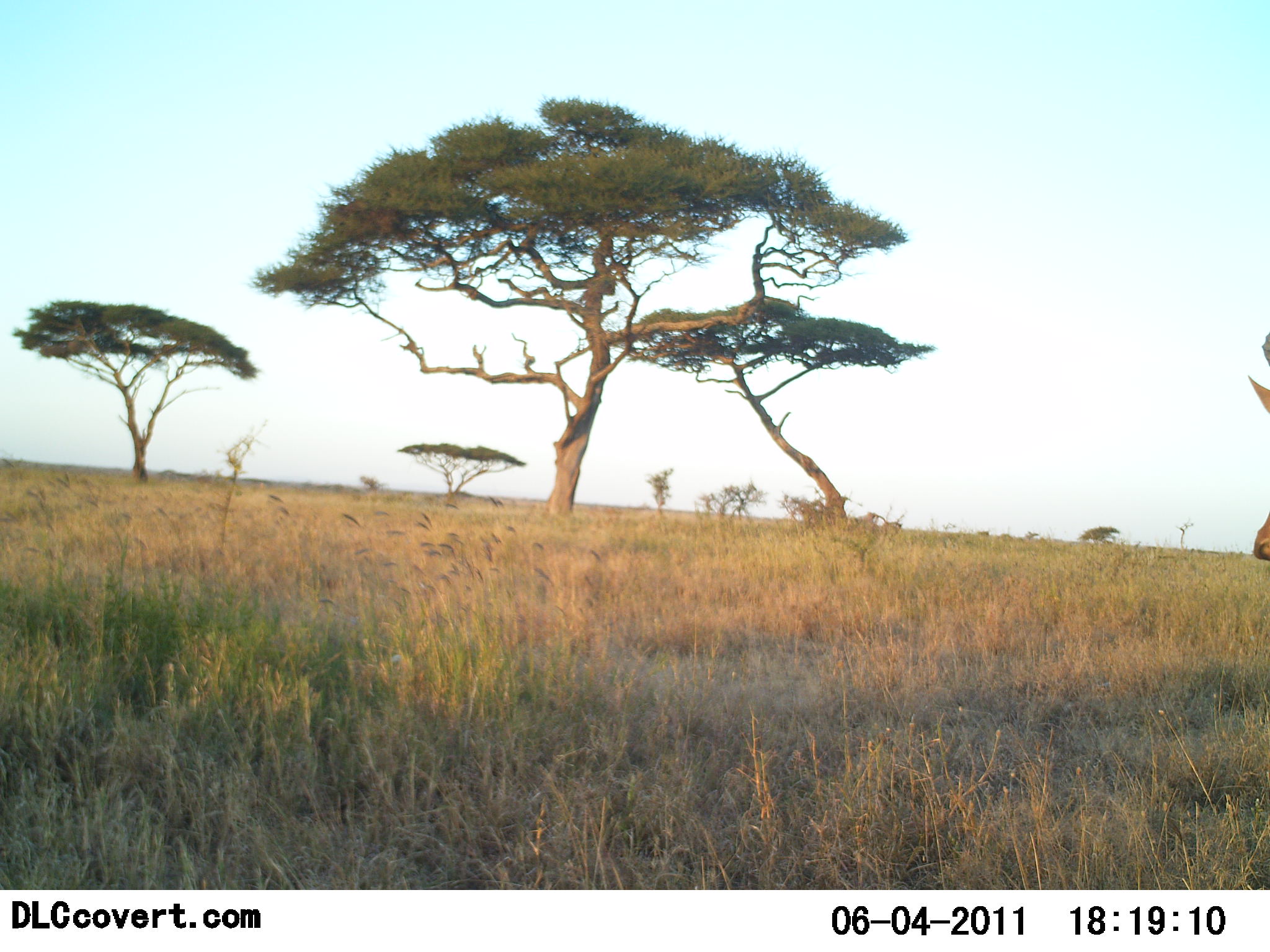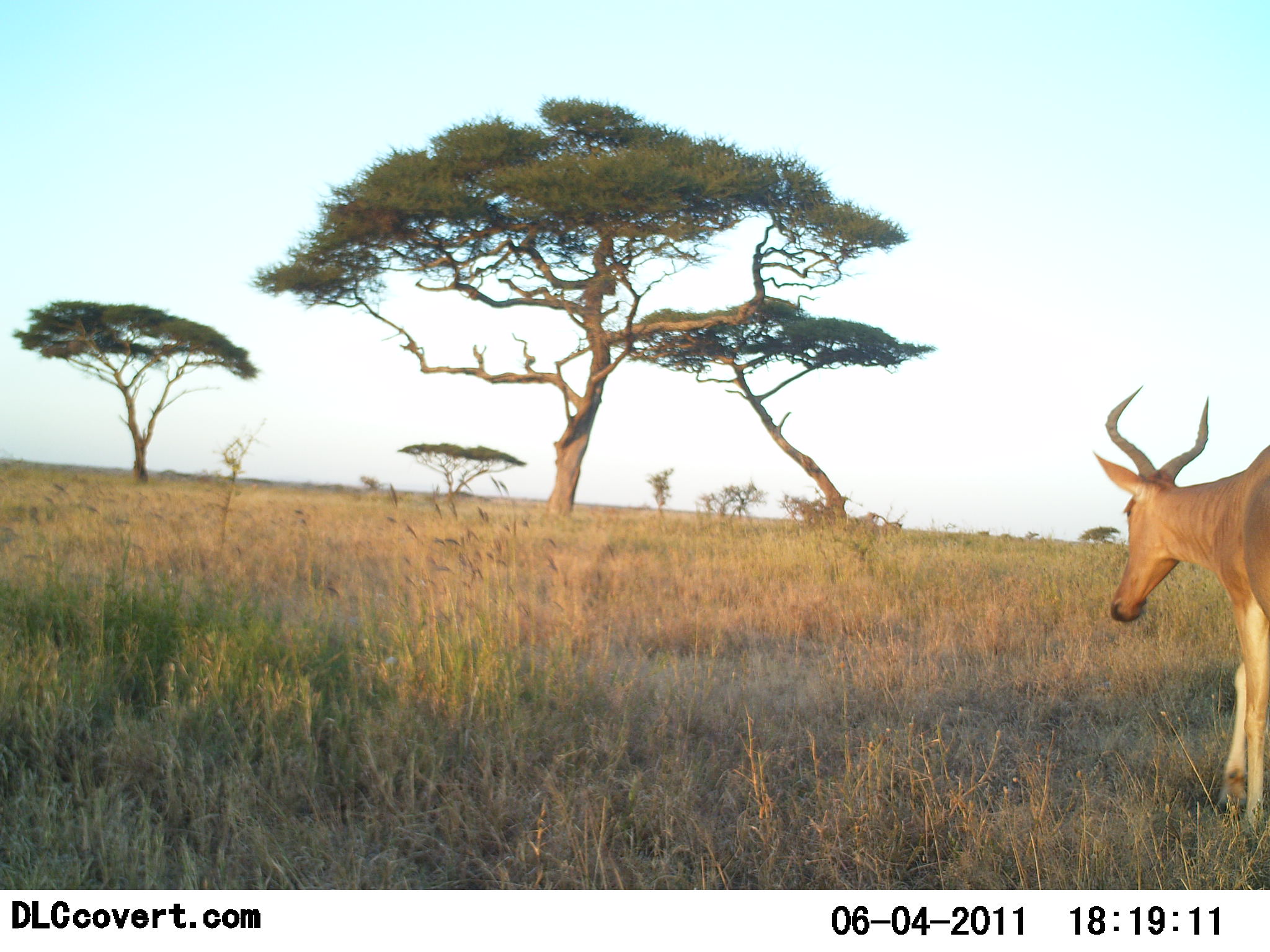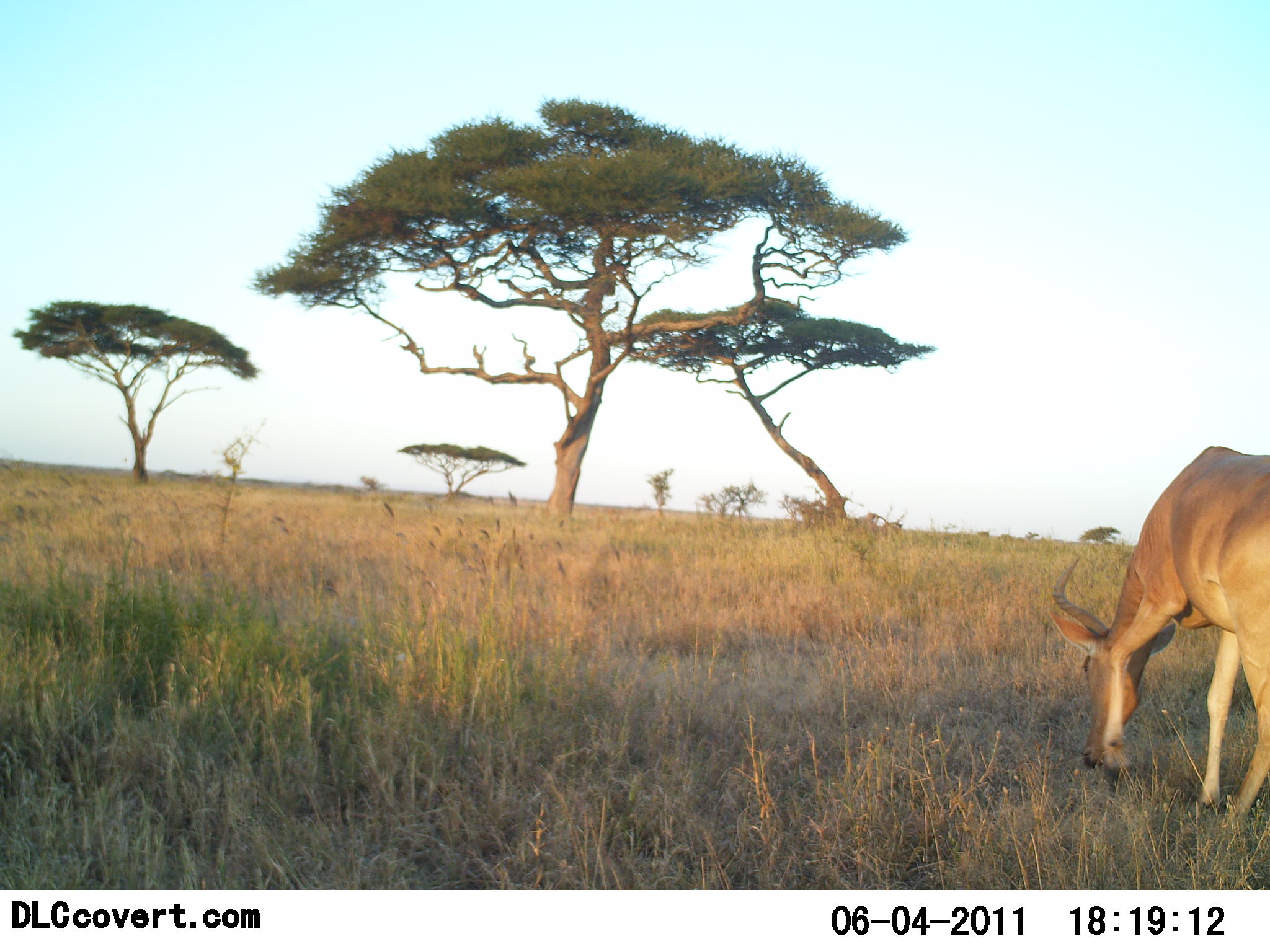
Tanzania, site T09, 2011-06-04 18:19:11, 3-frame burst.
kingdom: Animalia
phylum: Chordata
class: Mammalia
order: Artiodactyla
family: Bovidae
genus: Alcelaphus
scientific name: Alcelaphus buselaphus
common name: hartebeest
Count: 1.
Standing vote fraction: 8%.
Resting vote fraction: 0%.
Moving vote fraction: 75%.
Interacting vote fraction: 0%.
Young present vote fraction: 0%.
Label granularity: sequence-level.